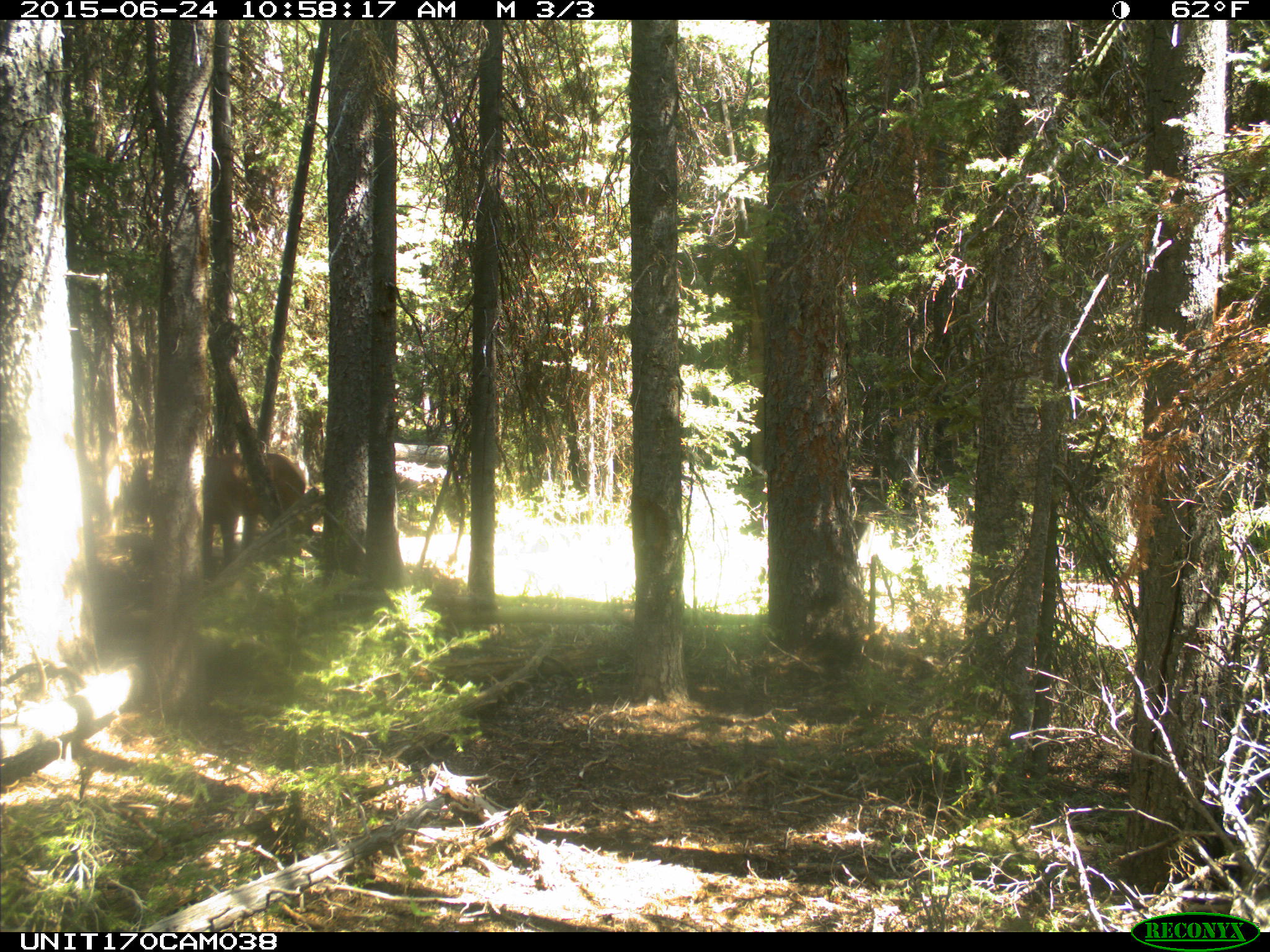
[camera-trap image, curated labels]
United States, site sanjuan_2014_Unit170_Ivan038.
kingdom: Animalia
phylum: Chordata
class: Mammalia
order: Artiodactyla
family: Cervidae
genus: Cervus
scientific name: Cervus elaphus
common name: red deer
Cervus elaphus (red deer).